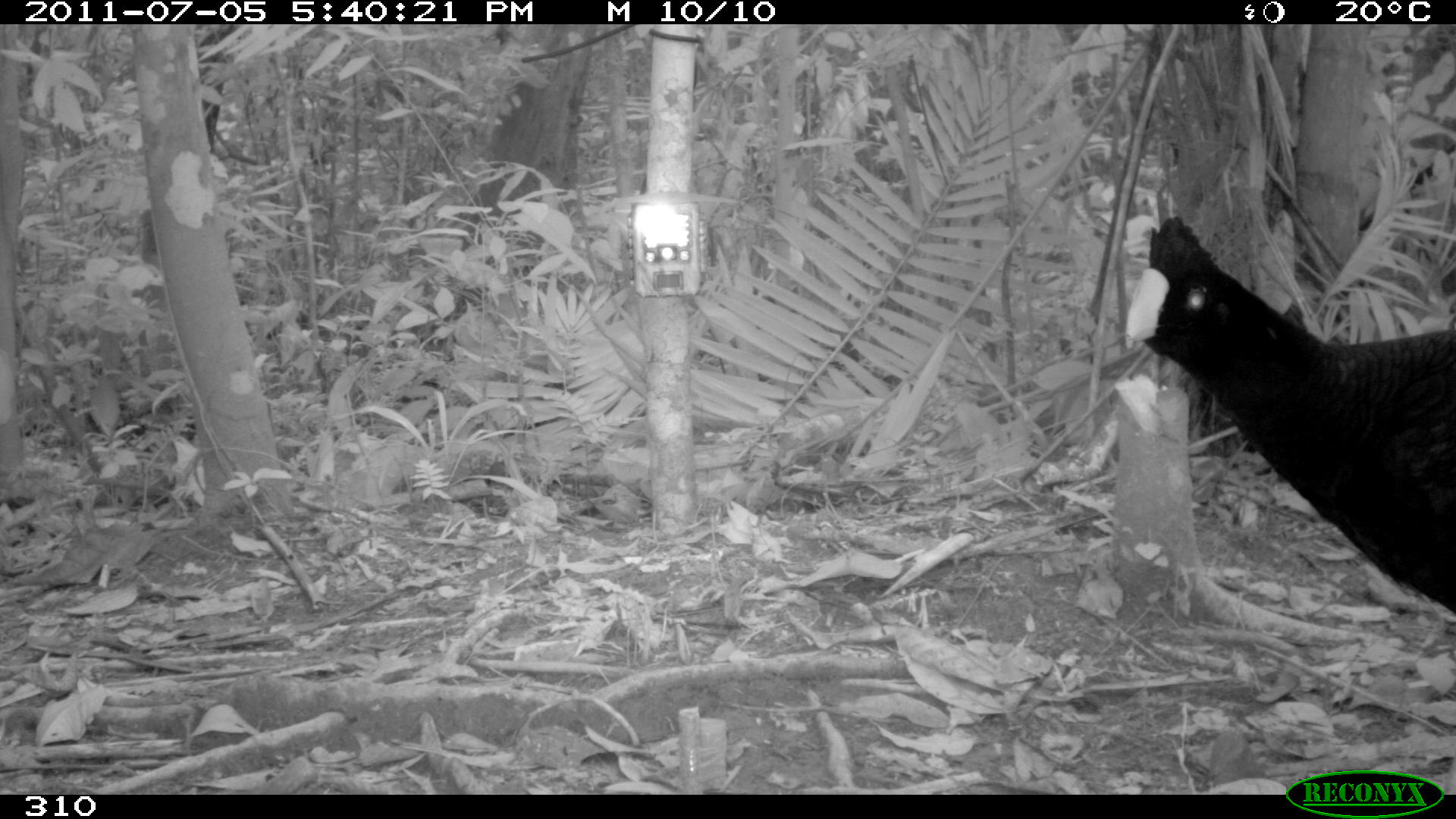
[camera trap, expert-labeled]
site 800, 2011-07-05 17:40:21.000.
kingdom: Animalia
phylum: Chordata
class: Aves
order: Galliformes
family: Cracidae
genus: Mitu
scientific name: Mitu tuberosum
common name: razor-billed curassow